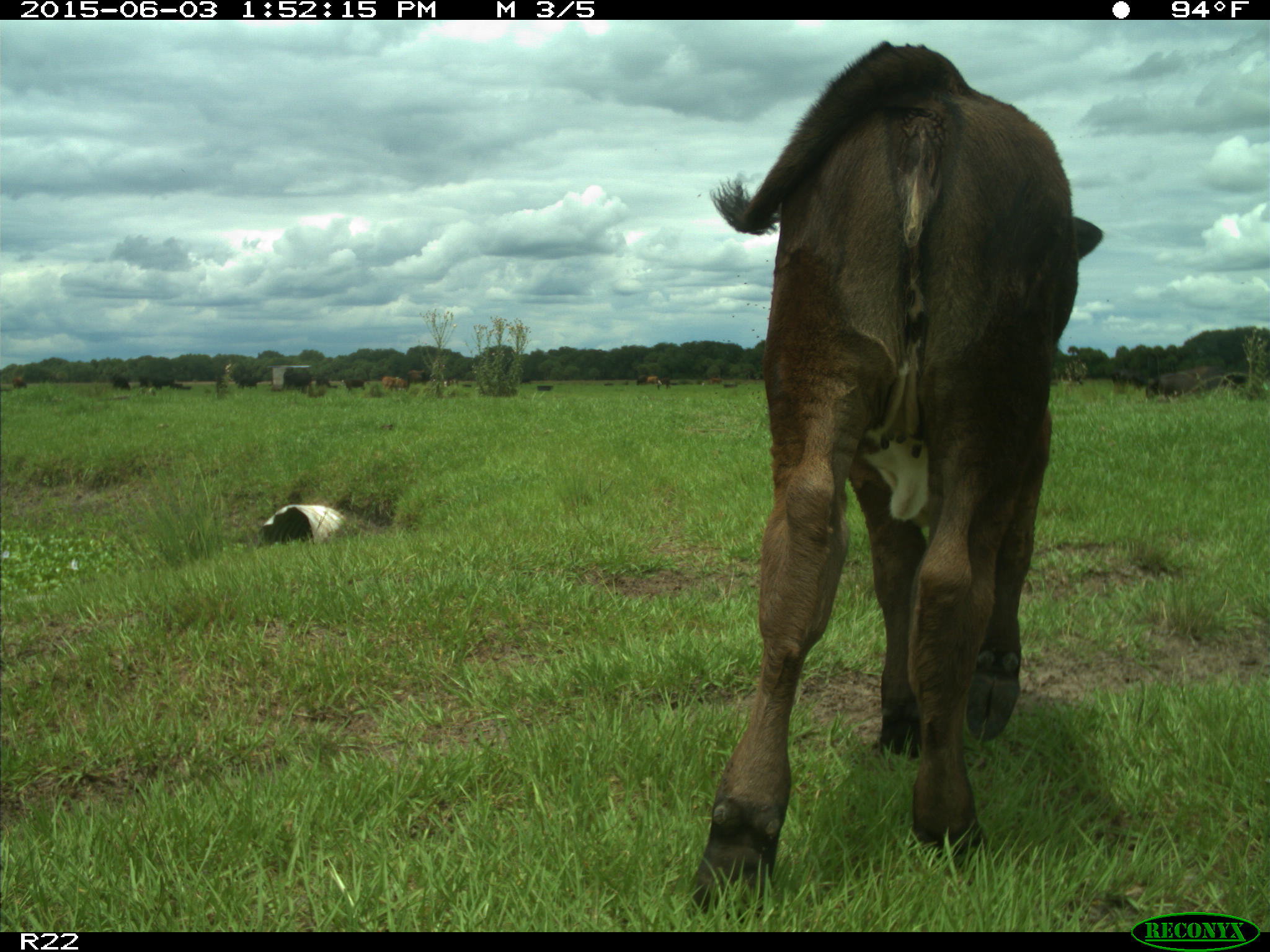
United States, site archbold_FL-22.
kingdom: Animalia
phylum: Chordata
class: Mammalia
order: Artiodactyla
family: Bovidae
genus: Bos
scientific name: Bos taurus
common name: domestic cow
Bos taurus (domestic cow).